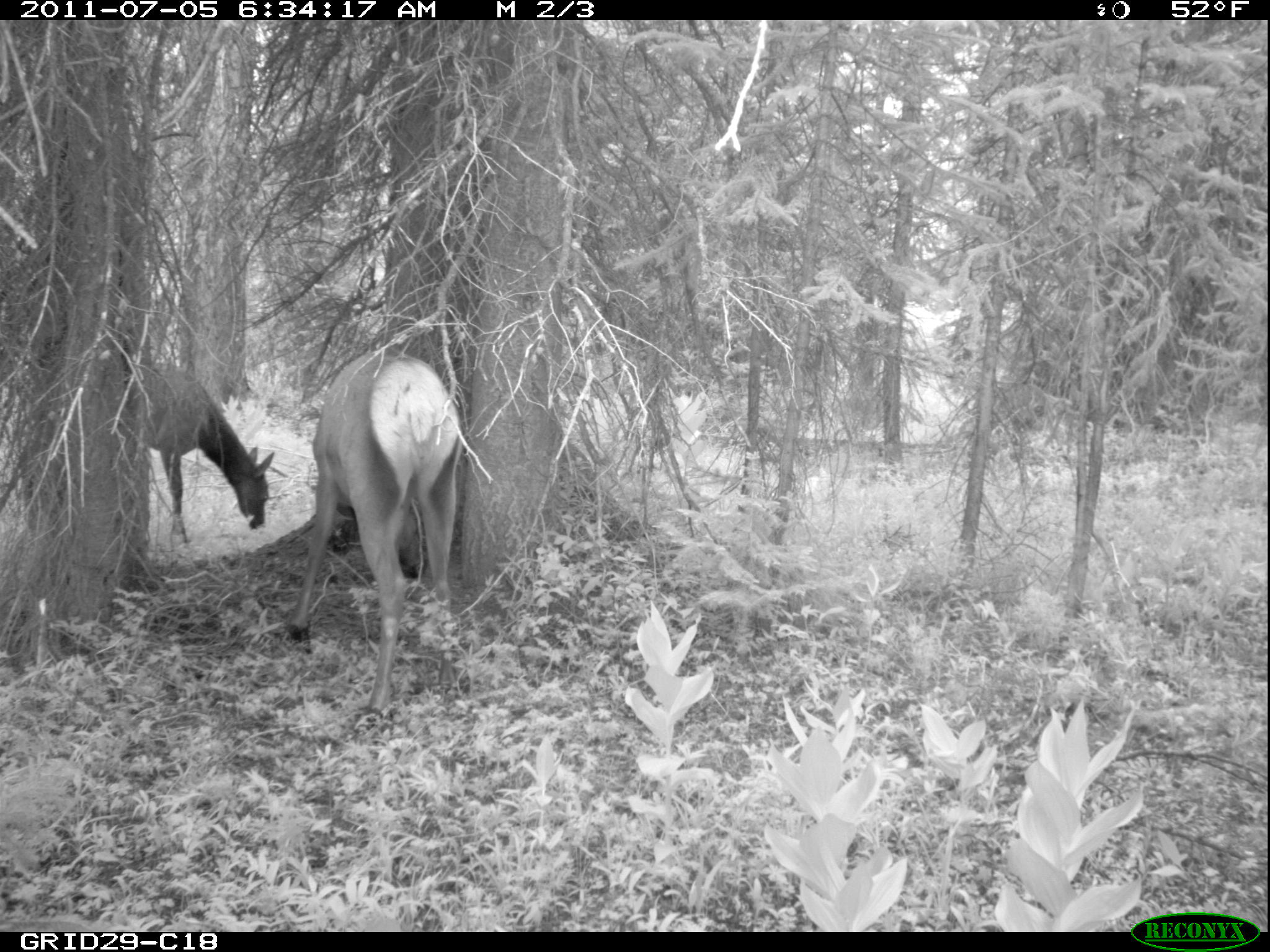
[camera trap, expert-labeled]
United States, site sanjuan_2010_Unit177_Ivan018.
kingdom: Animalia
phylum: Chordata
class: Mammalia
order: Artiodactyla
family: Cervidae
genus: Cervus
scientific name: Cervus elaphus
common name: red deer